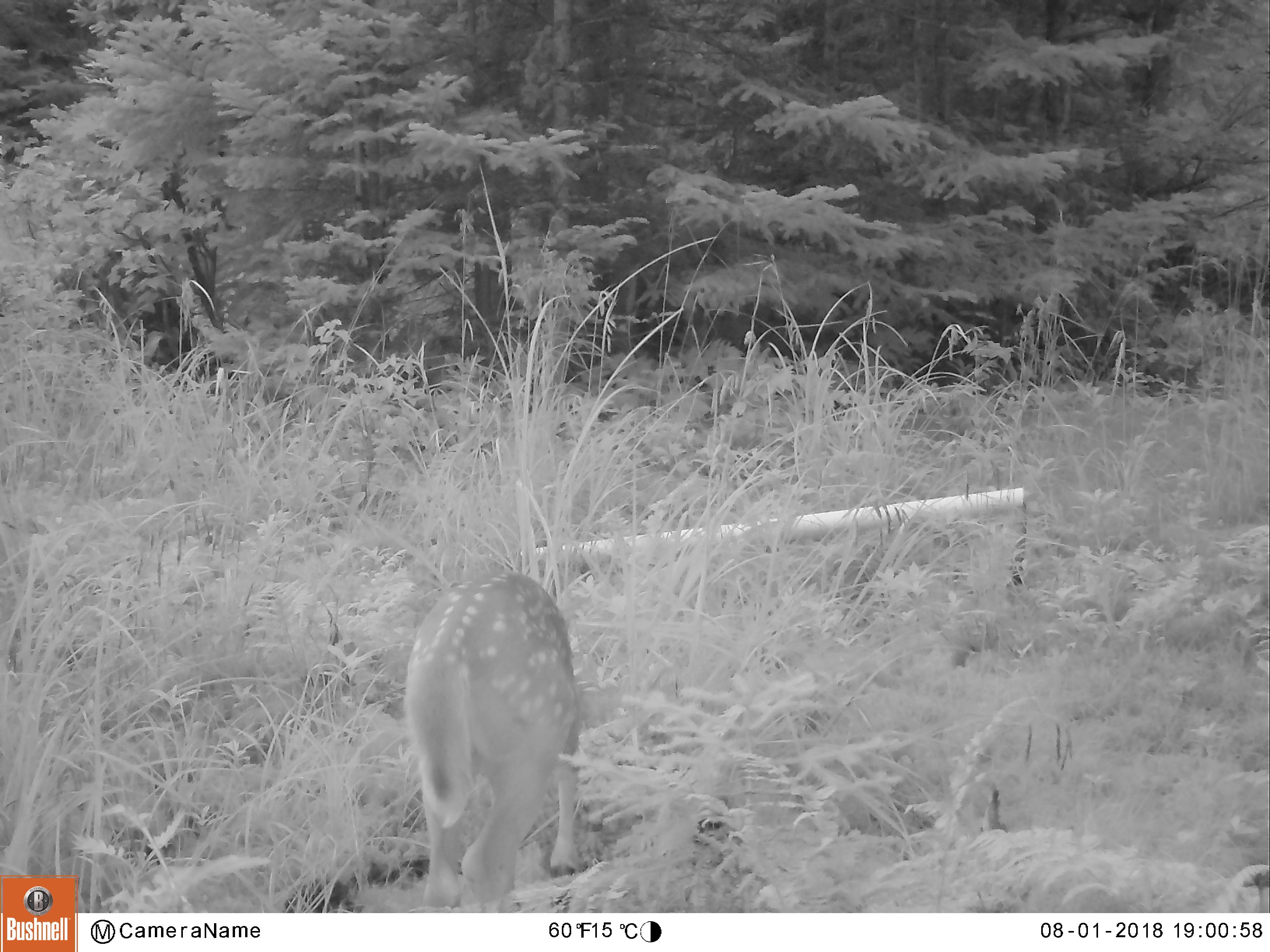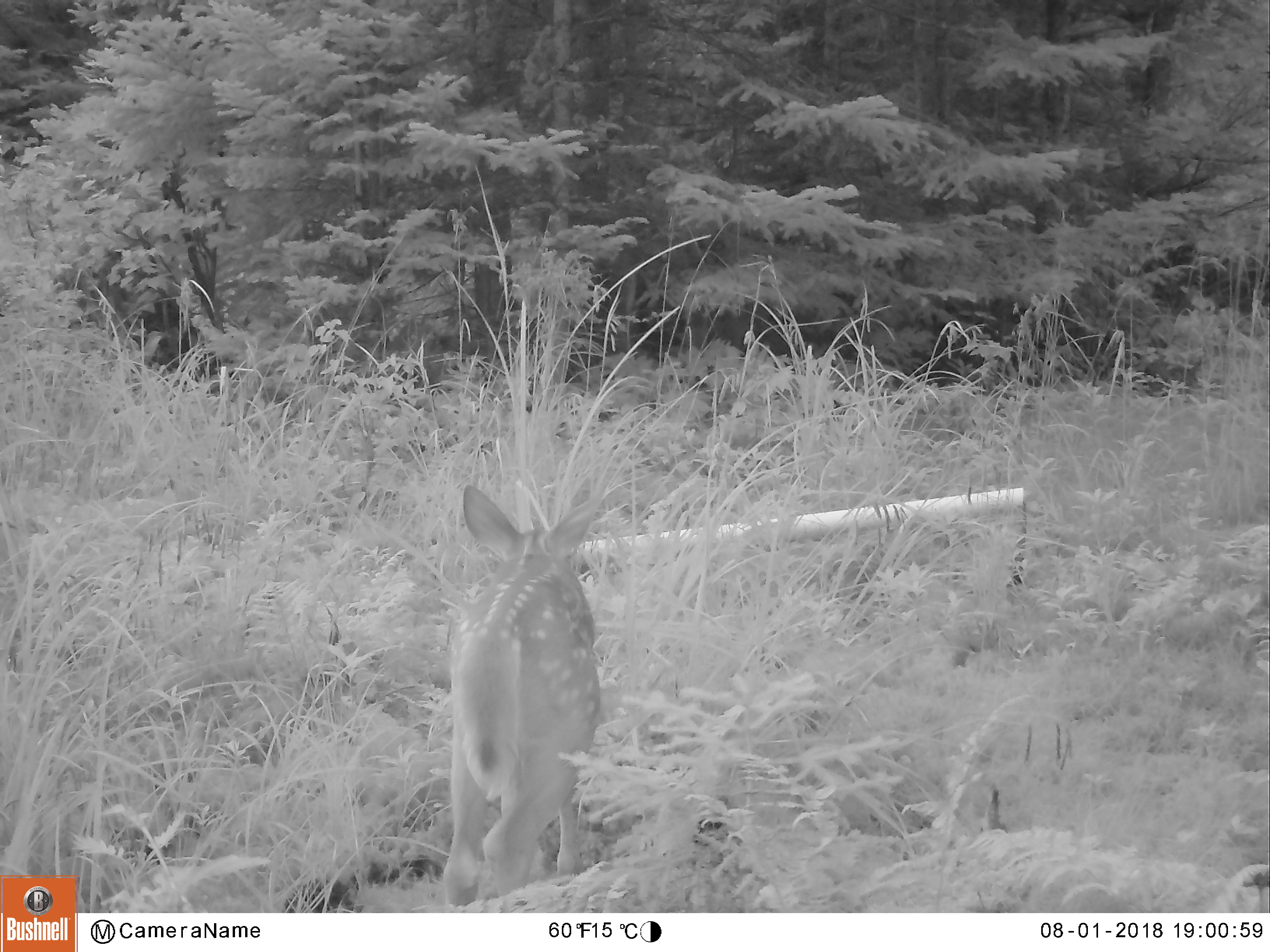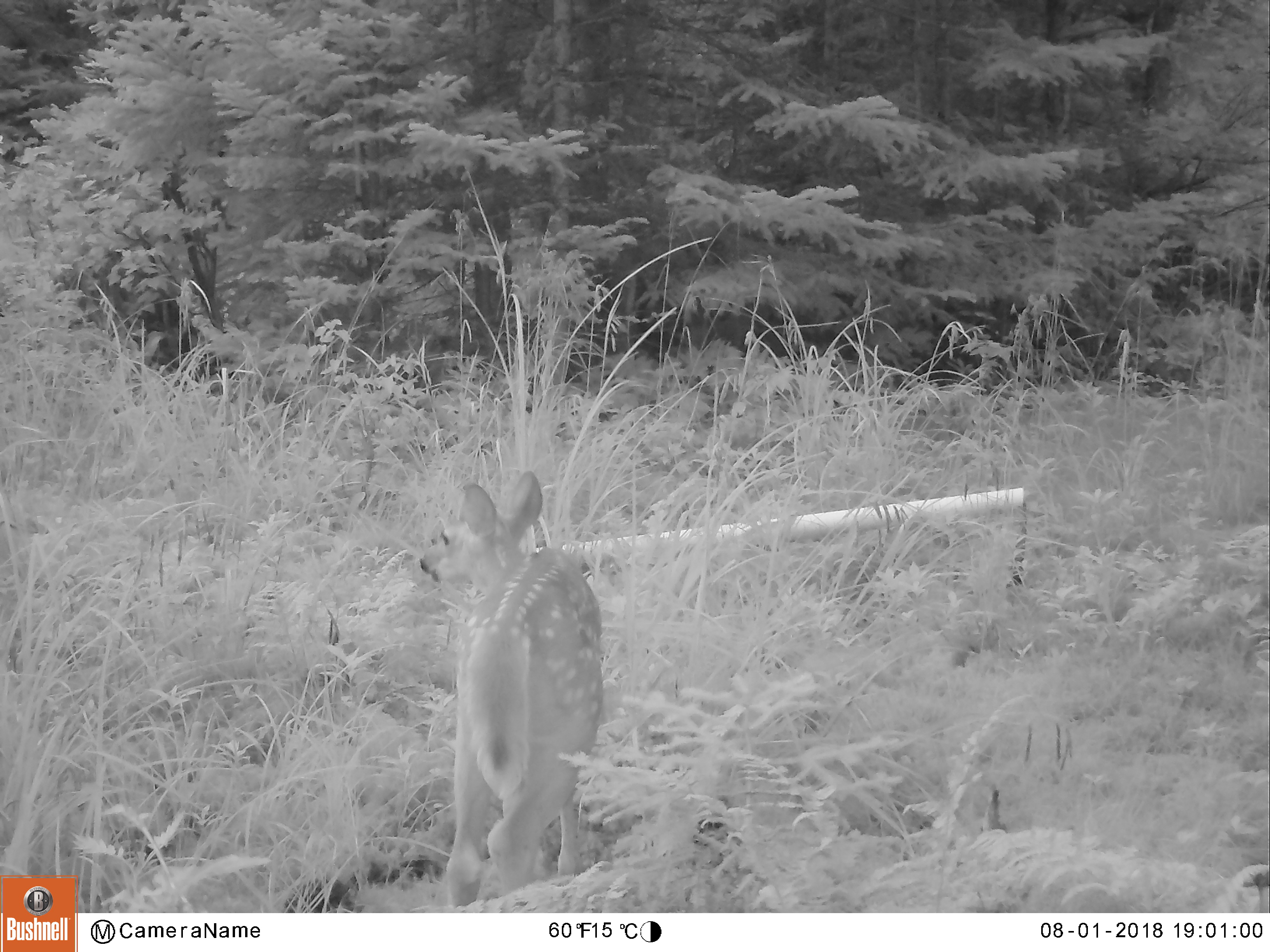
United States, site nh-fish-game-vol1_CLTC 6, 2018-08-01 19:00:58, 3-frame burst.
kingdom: Animalia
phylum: Chordata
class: Mammalia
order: Artiodactyla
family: Cervidae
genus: Odocoileus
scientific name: Odocoileus virginianus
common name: white-tailed deer